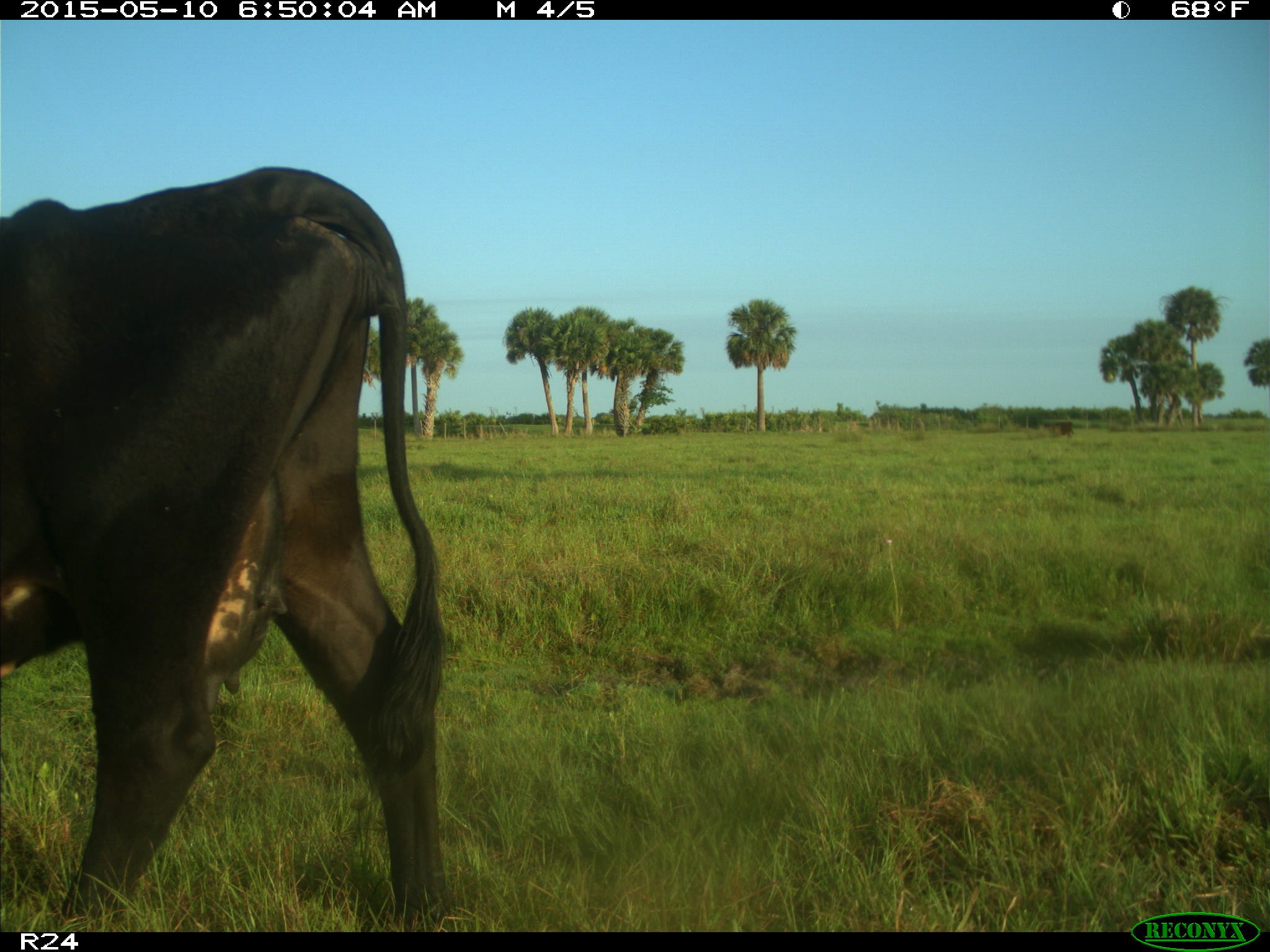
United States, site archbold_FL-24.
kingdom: Animalia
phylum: Chordata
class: Mammalia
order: Artiodactyla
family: Bovidae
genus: Bos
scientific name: Bos taurus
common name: domestic cow